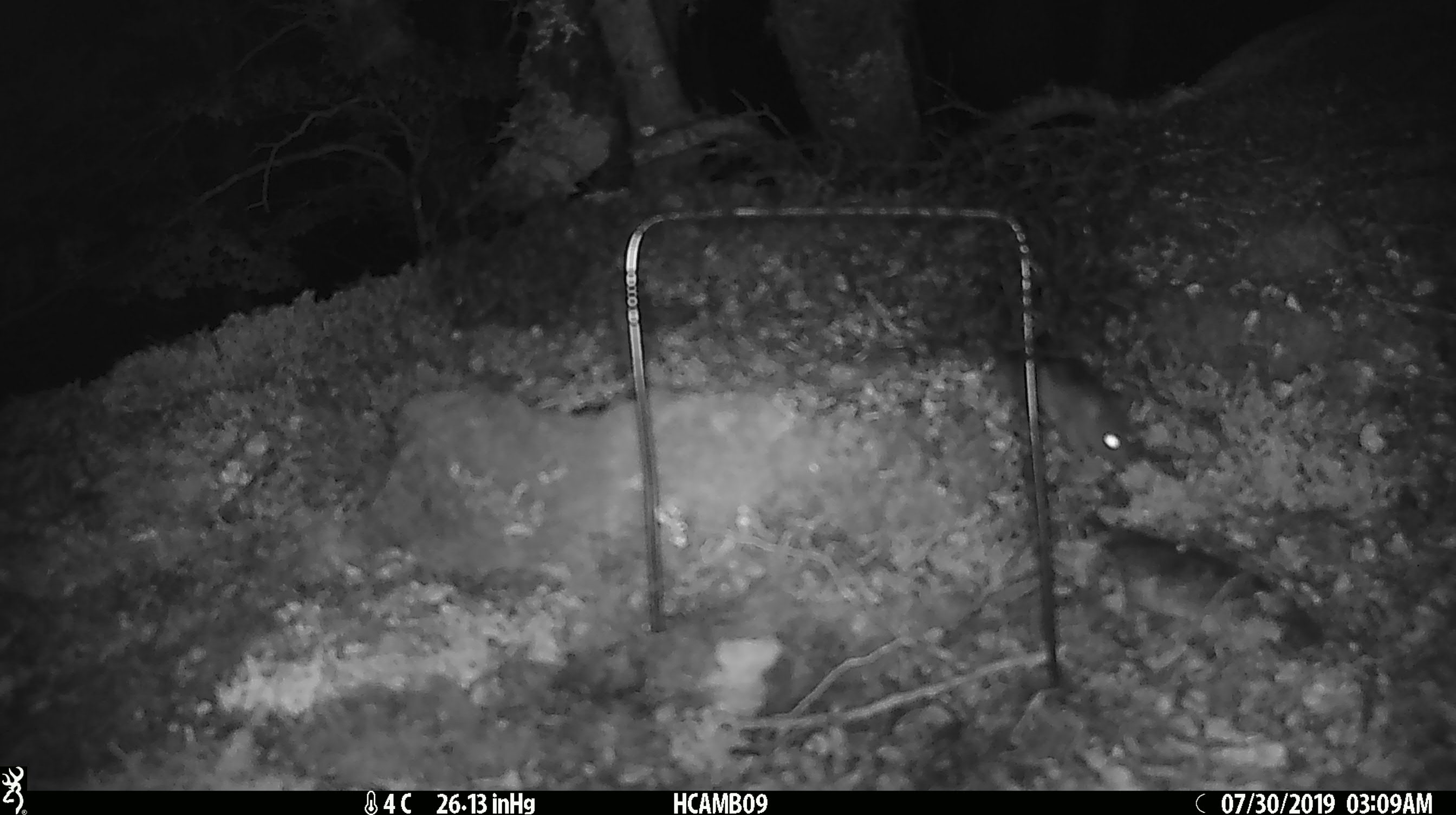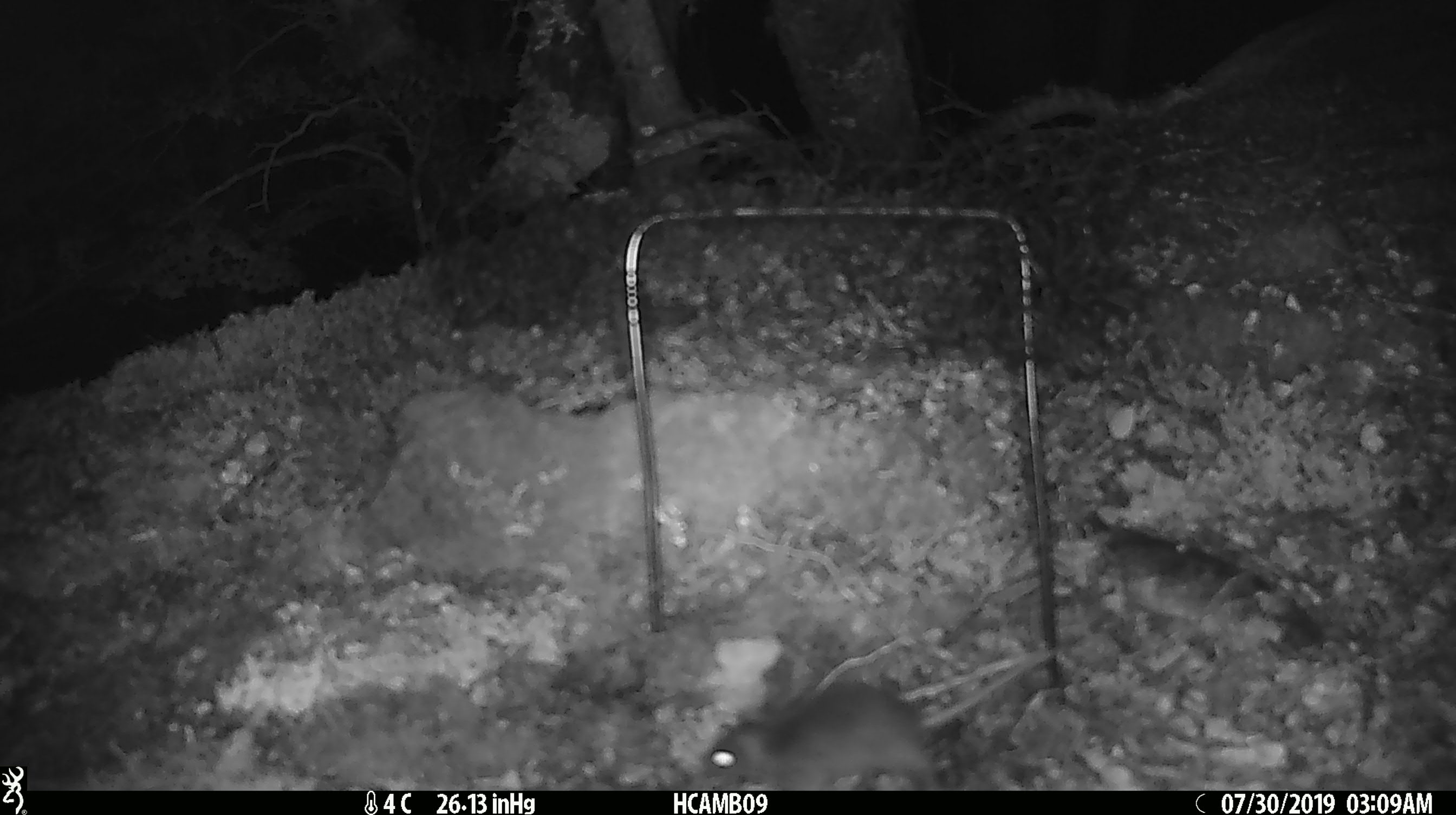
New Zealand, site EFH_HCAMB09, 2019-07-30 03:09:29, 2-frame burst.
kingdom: Animalia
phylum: Chordata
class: Mammalia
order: Rodentia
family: Muridae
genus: Mus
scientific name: Mus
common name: mouse